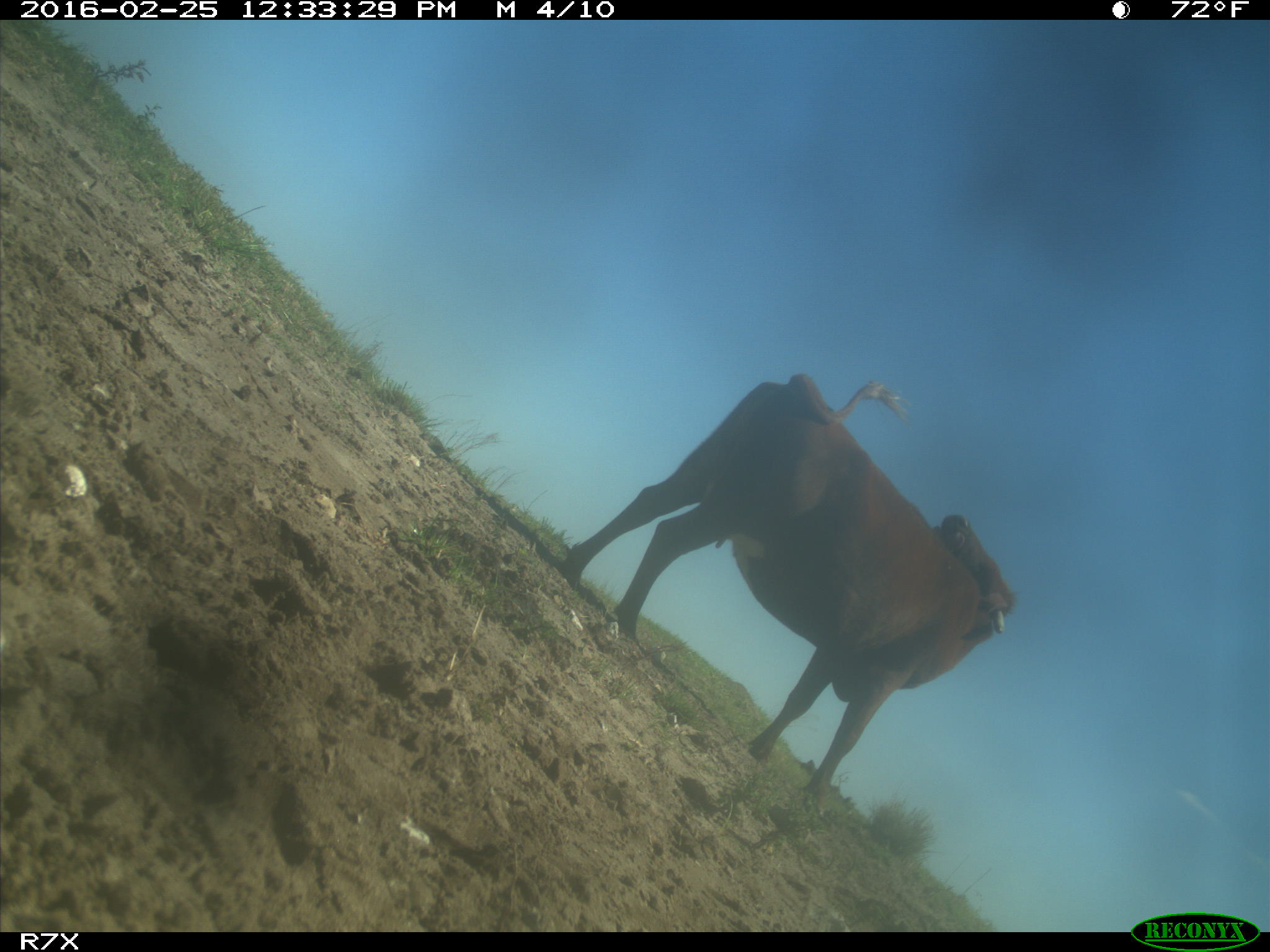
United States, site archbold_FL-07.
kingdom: Animalia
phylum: Chordata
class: Mammalia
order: Artiodactyla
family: Bovidae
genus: Bos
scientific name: Bos taurus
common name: domestic cow